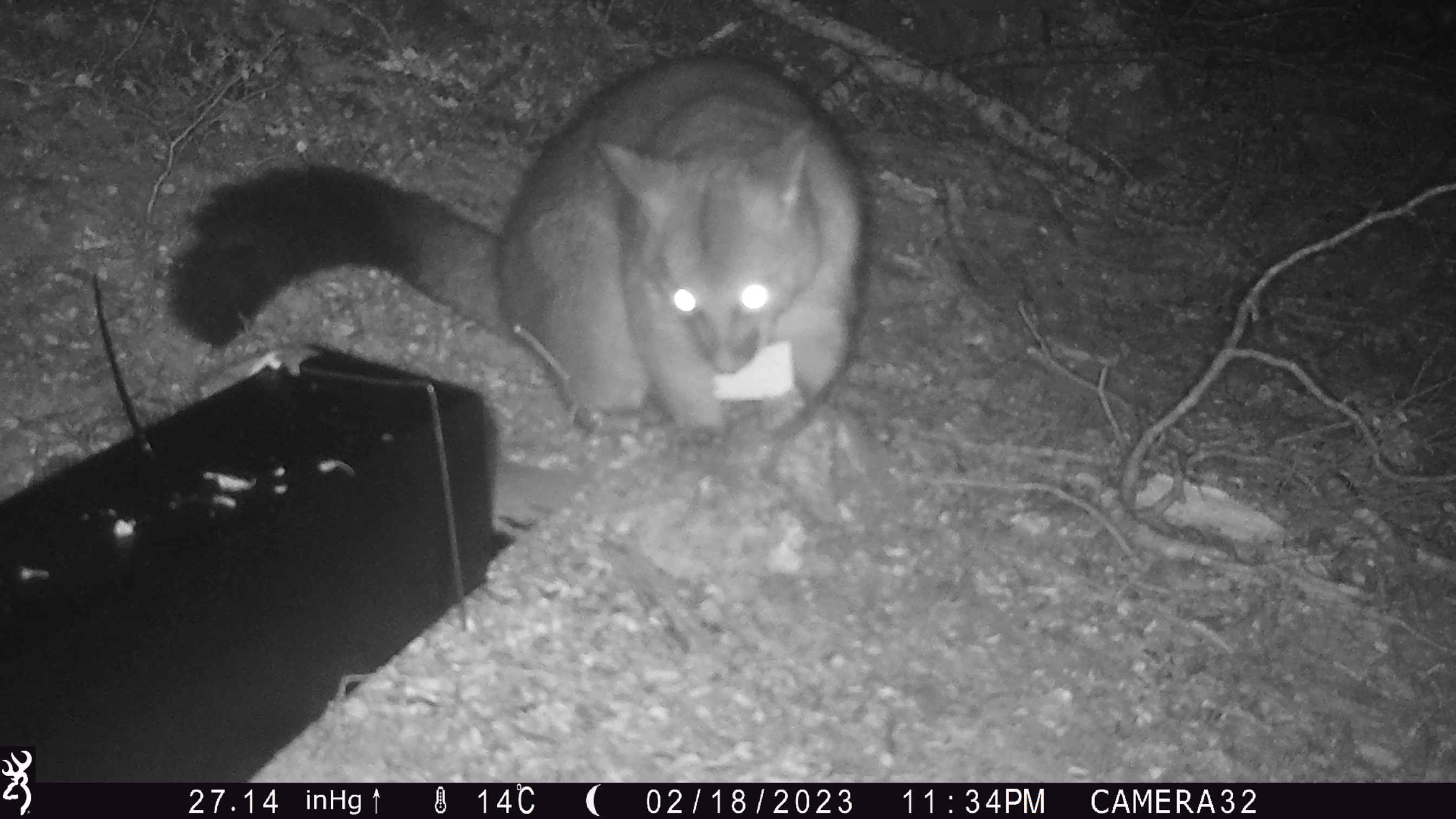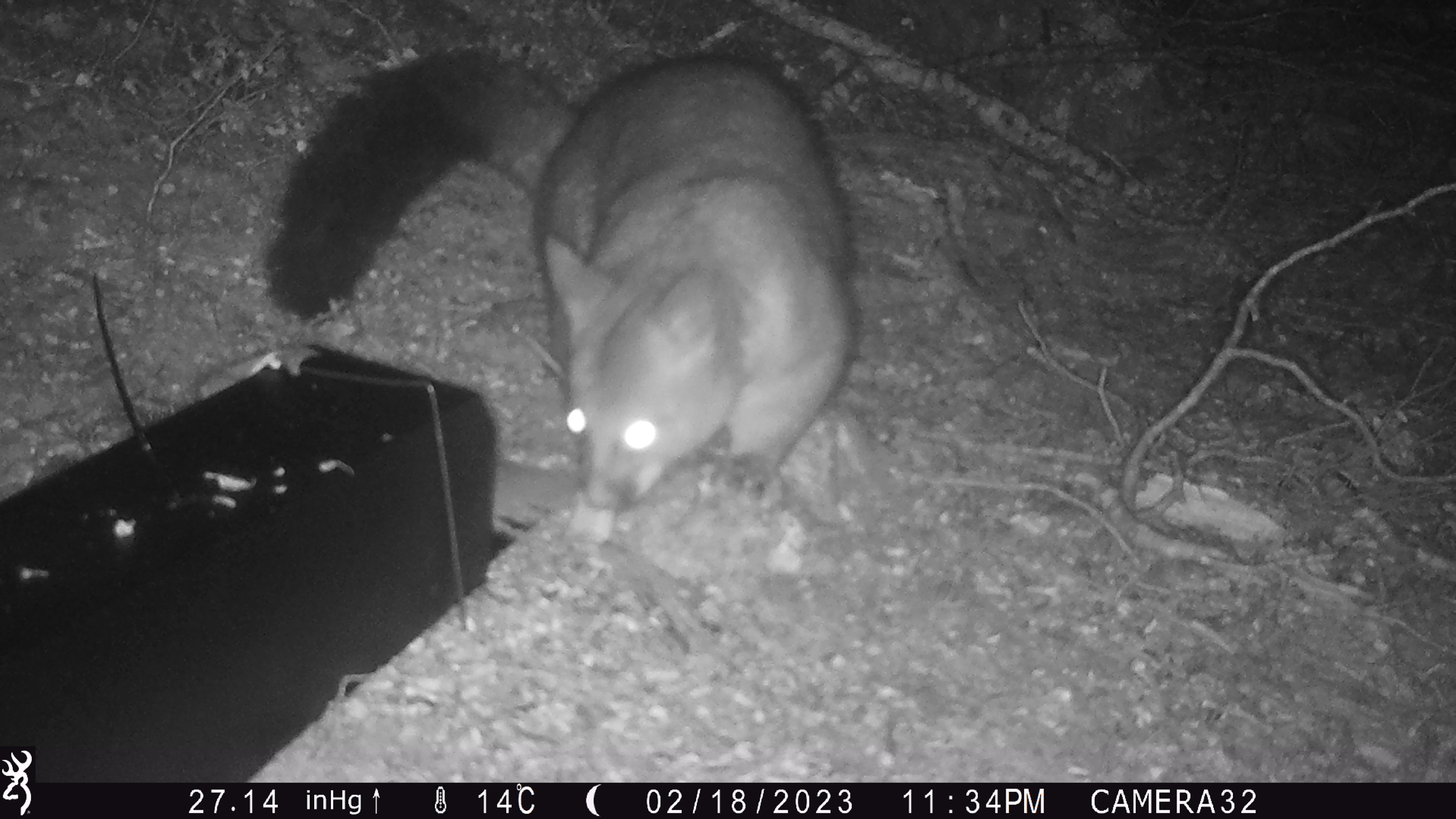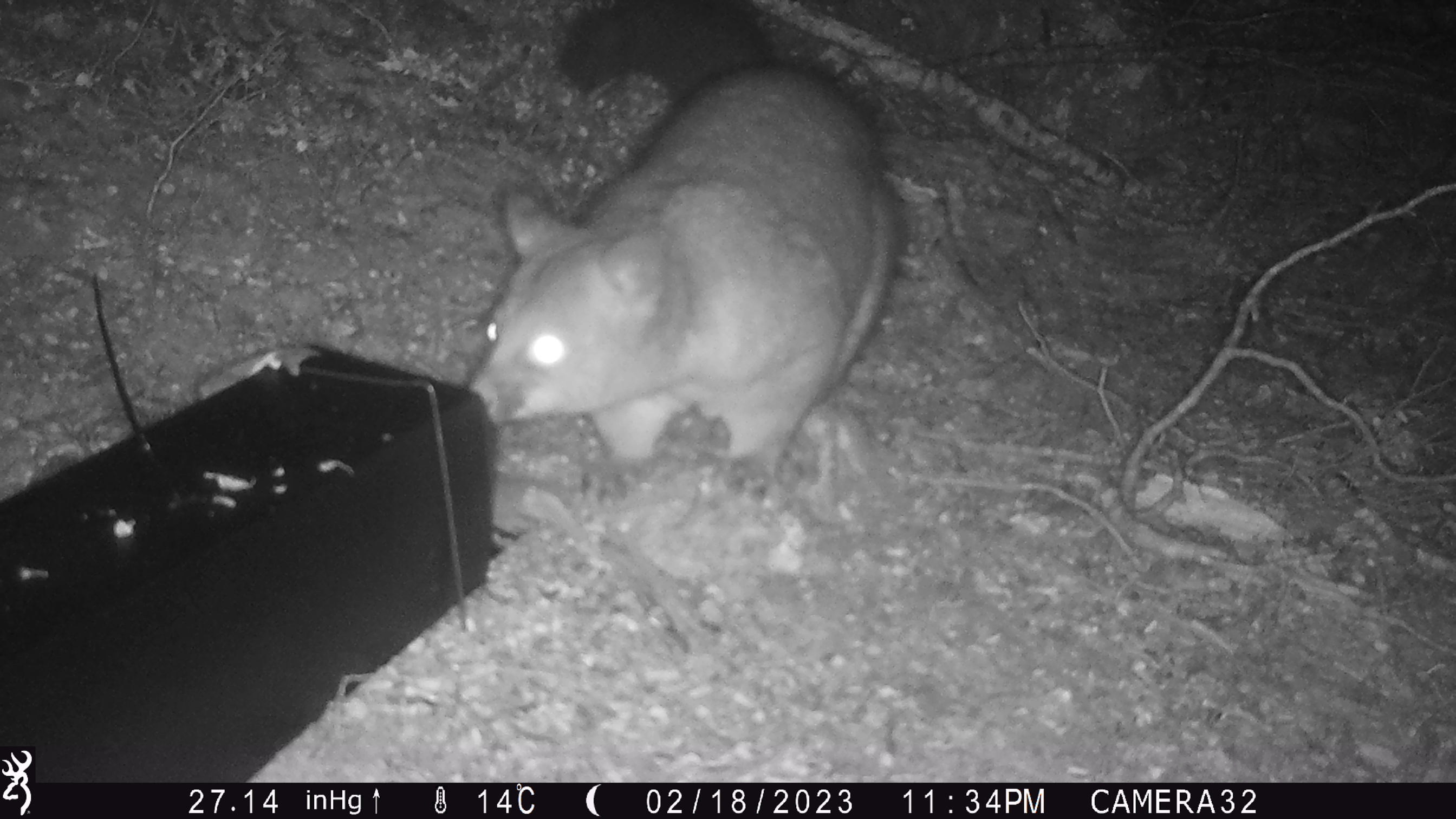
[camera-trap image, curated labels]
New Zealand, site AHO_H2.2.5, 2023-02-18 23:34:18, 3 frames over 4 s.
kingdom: Animalia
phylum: Chordata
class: Mammalia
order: Carnivora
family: Mustelidae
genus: Mustela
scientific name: Mustela erminea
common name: stoat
Stoat (Mustela erminea).